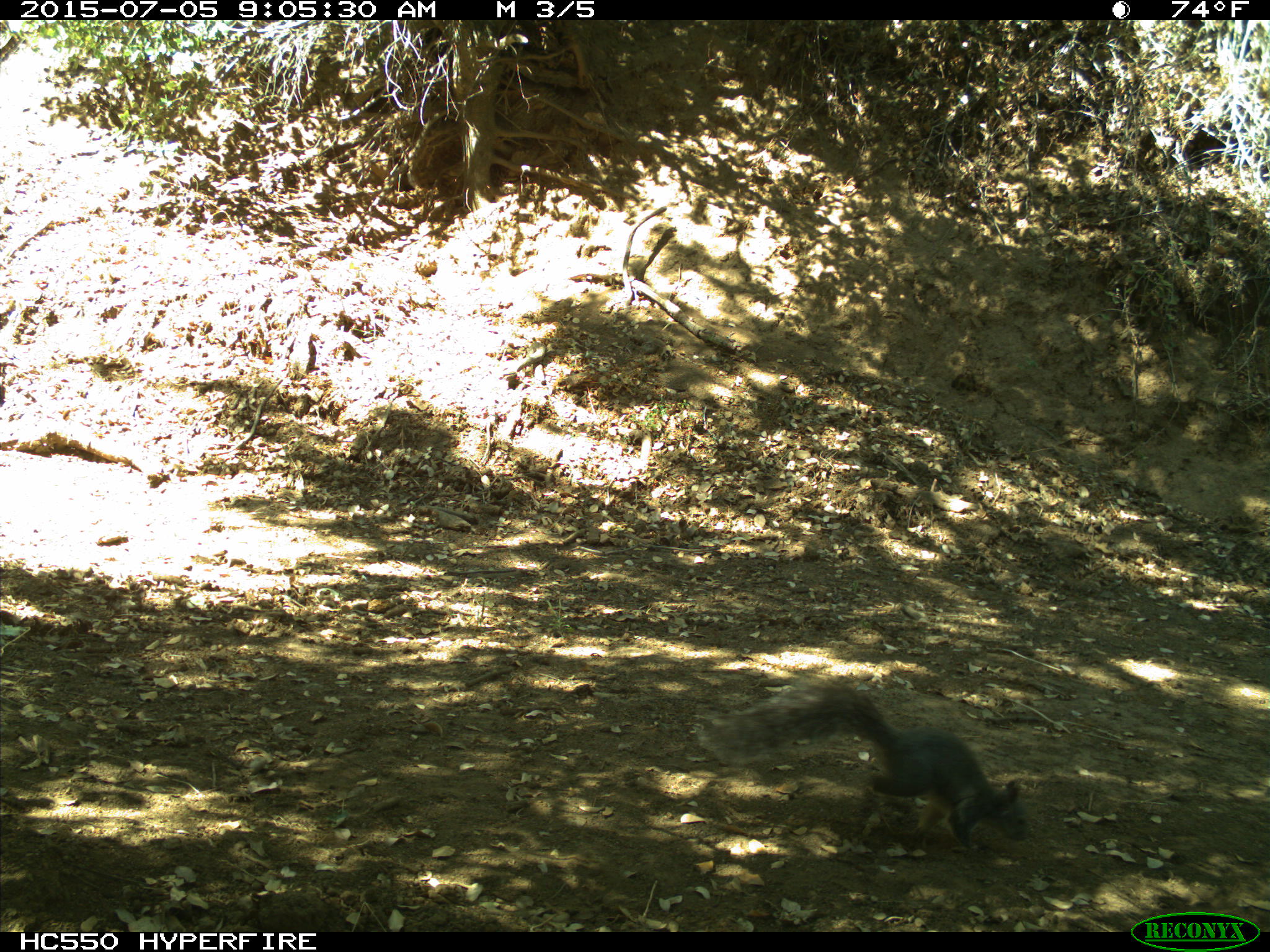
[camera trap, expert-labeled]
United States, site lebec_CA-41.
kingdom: Animalia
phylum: Chordata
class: Mammalia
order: Rodentia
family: Sciuridae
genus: Sciurus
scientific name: Sciurus carolinensis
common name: eastern gray squirrel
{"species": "Sciurus carolinensis (eastern gray squirrel)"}